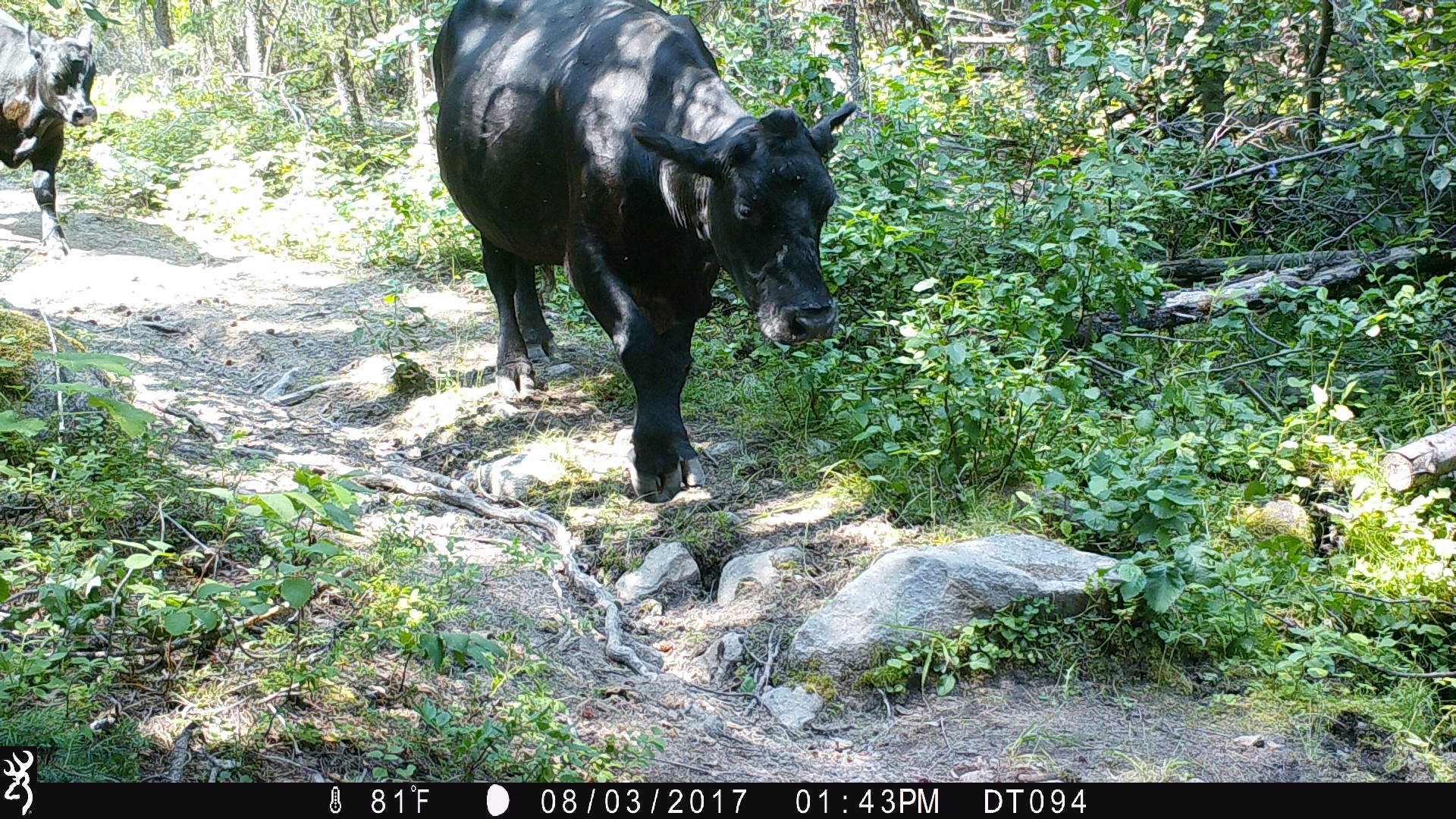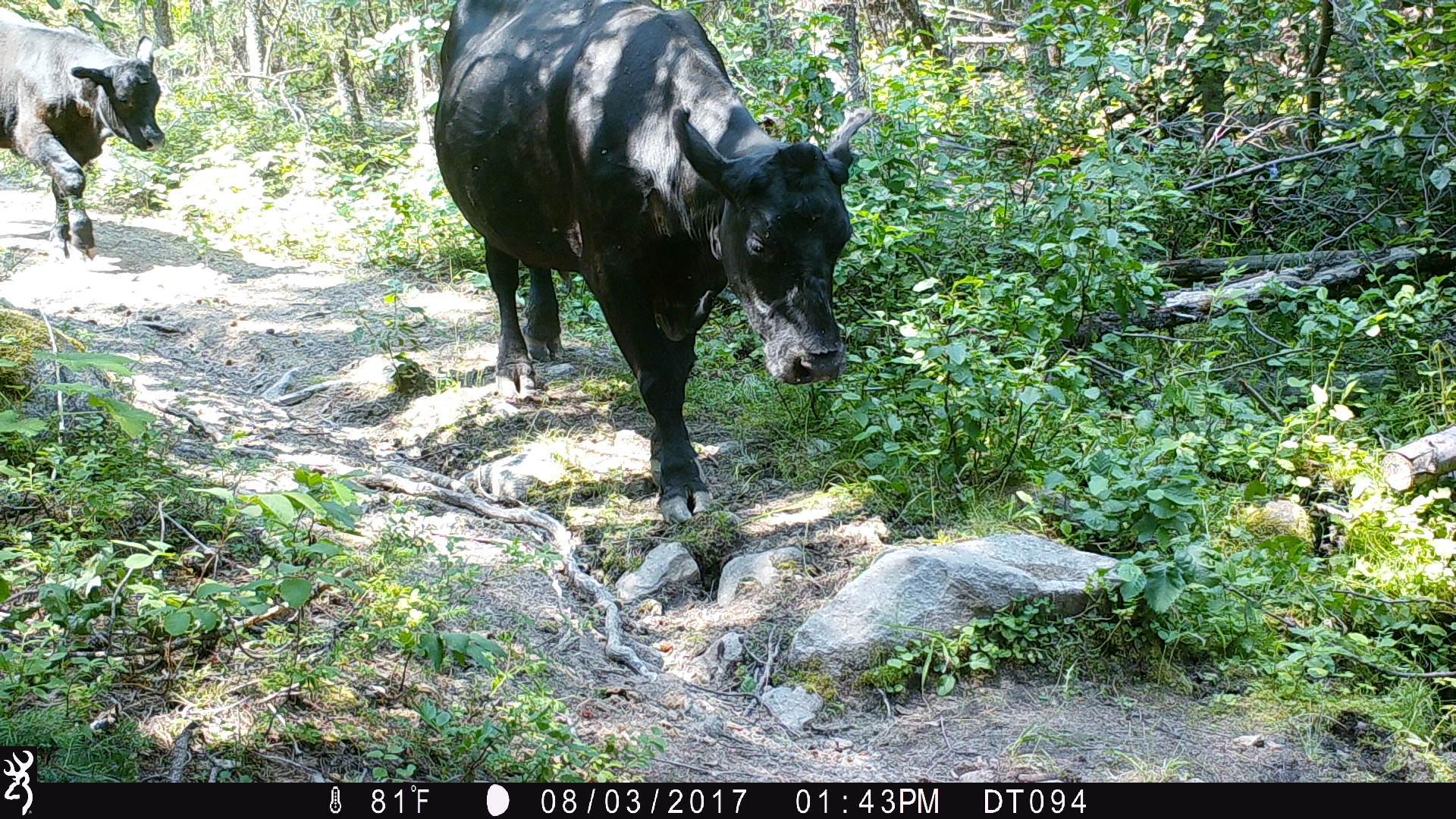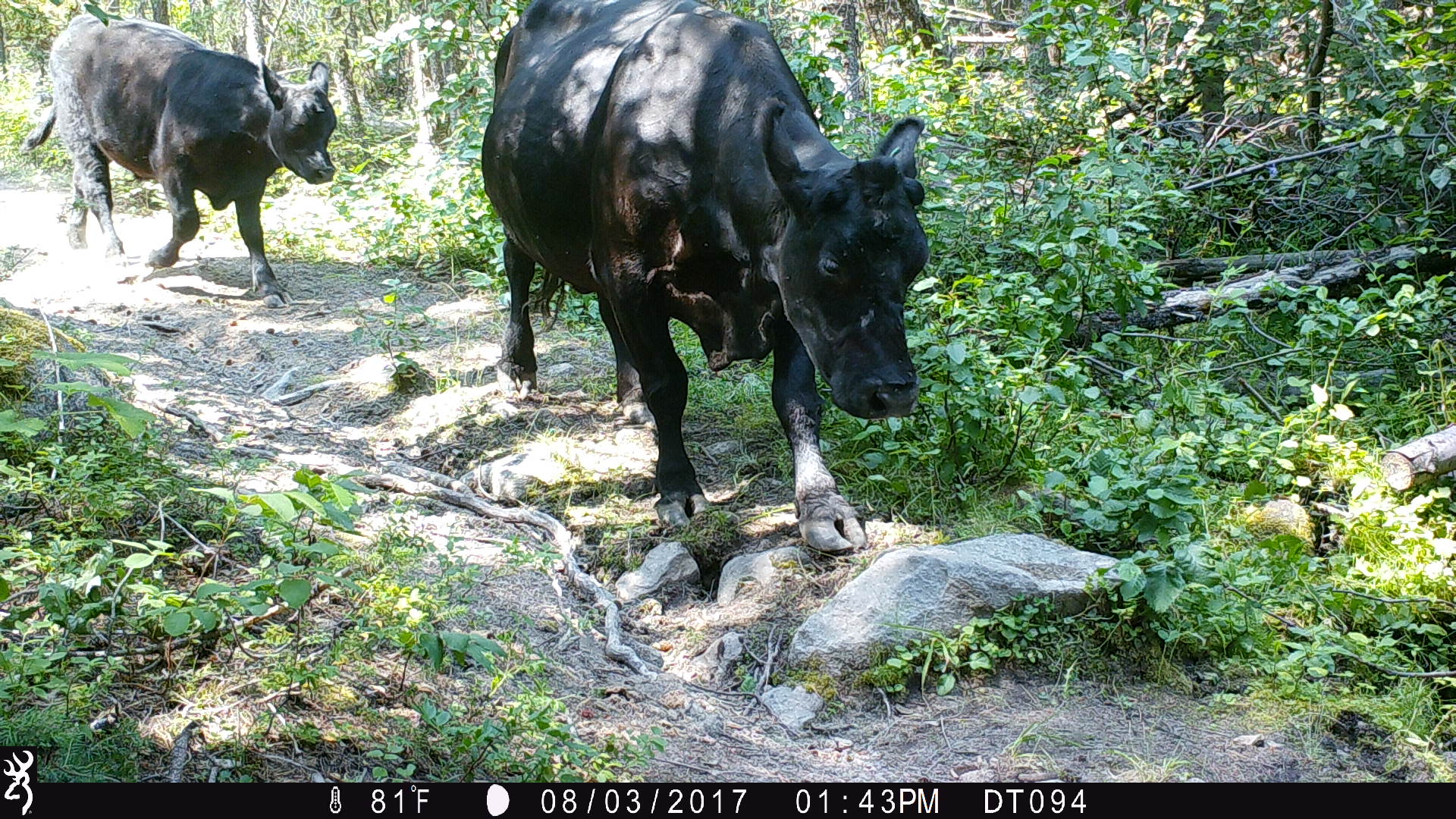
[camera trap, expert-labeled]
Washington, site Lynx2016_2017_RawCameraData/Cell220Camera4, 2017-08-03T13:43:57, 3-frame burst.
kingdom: Animalia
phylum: Chordata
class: Mammalia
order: Artiodactyla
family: Bovidae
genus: Bos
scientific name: Bos taurus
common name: domestic cattle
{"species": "domestic cattle (Bos taurus)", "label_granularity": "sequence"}